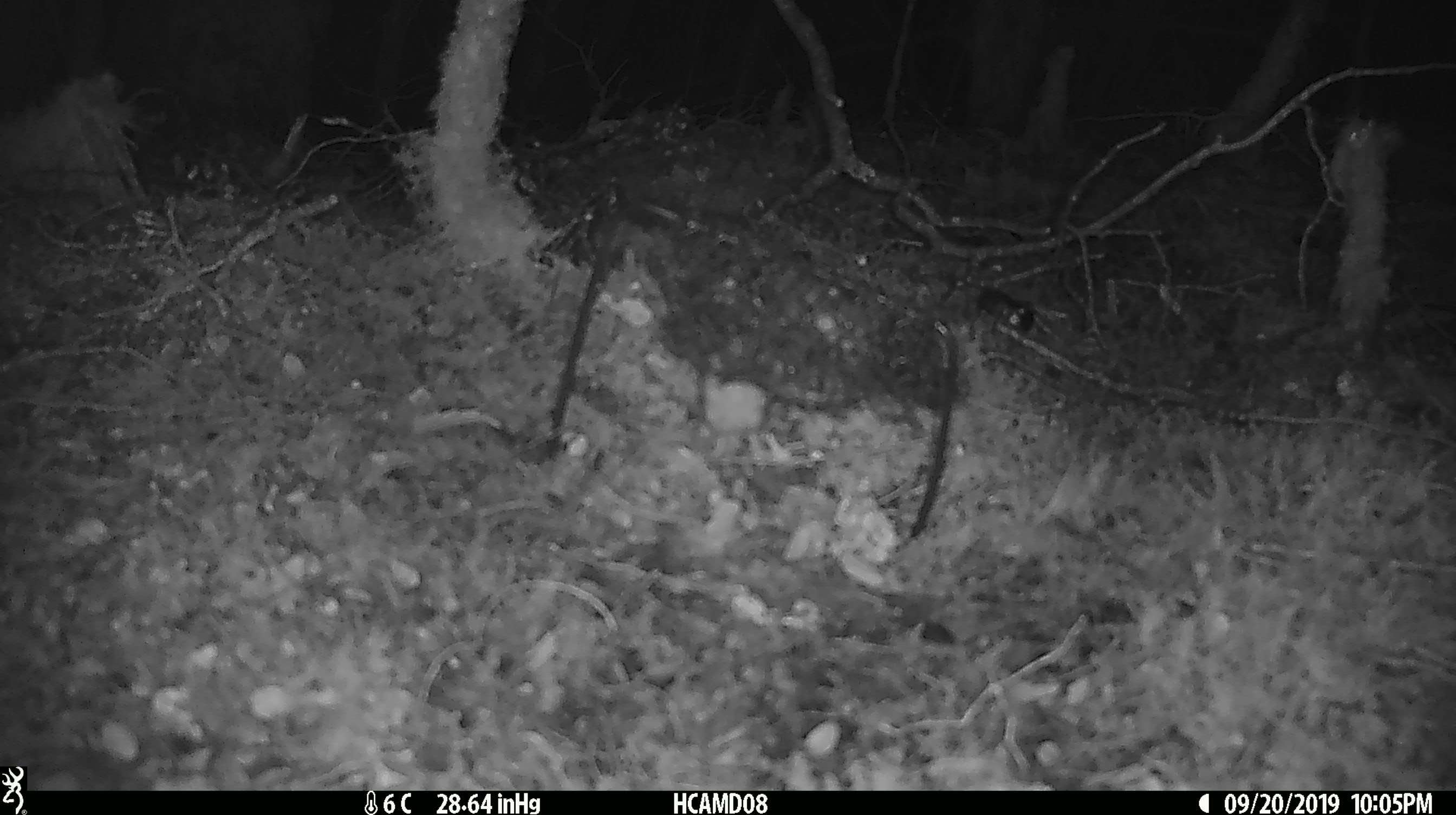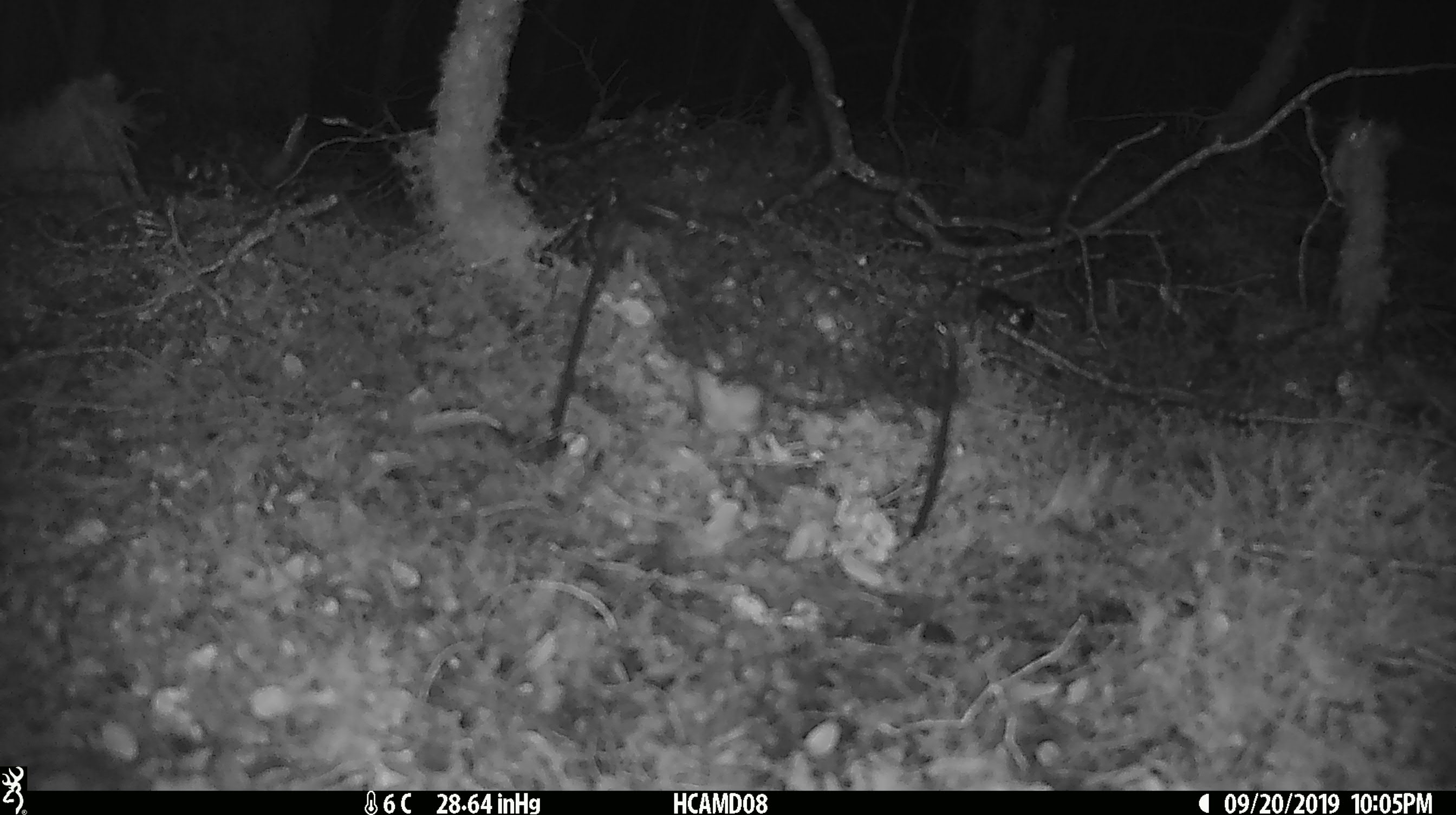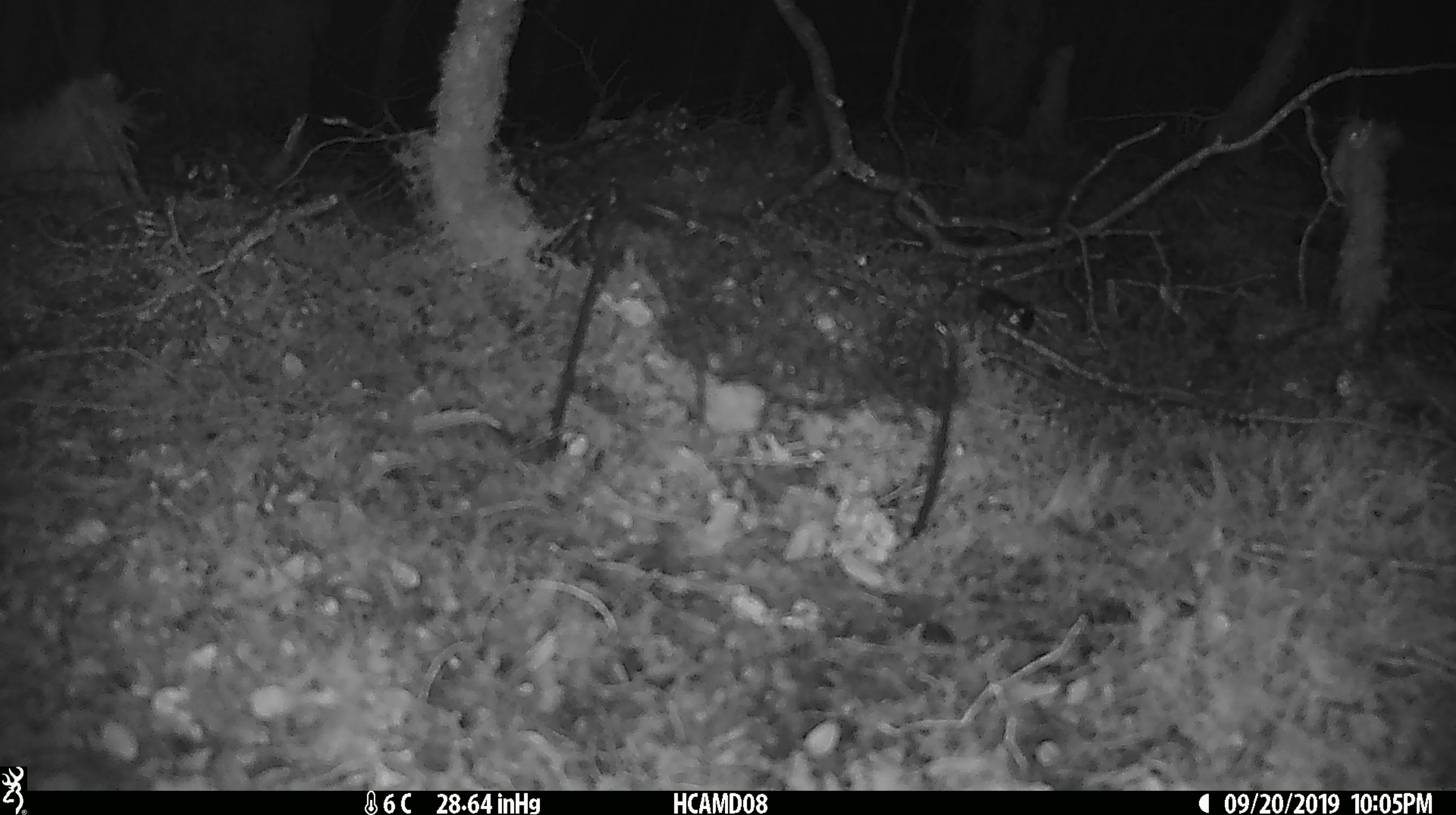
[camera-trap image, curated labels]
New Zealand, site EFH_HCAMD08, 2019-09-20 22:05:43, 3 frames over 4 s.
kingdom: Animalia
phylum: Chordata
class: Mammalia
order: Rodentia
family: Muridae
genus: Mus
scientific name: Mus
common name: mouse